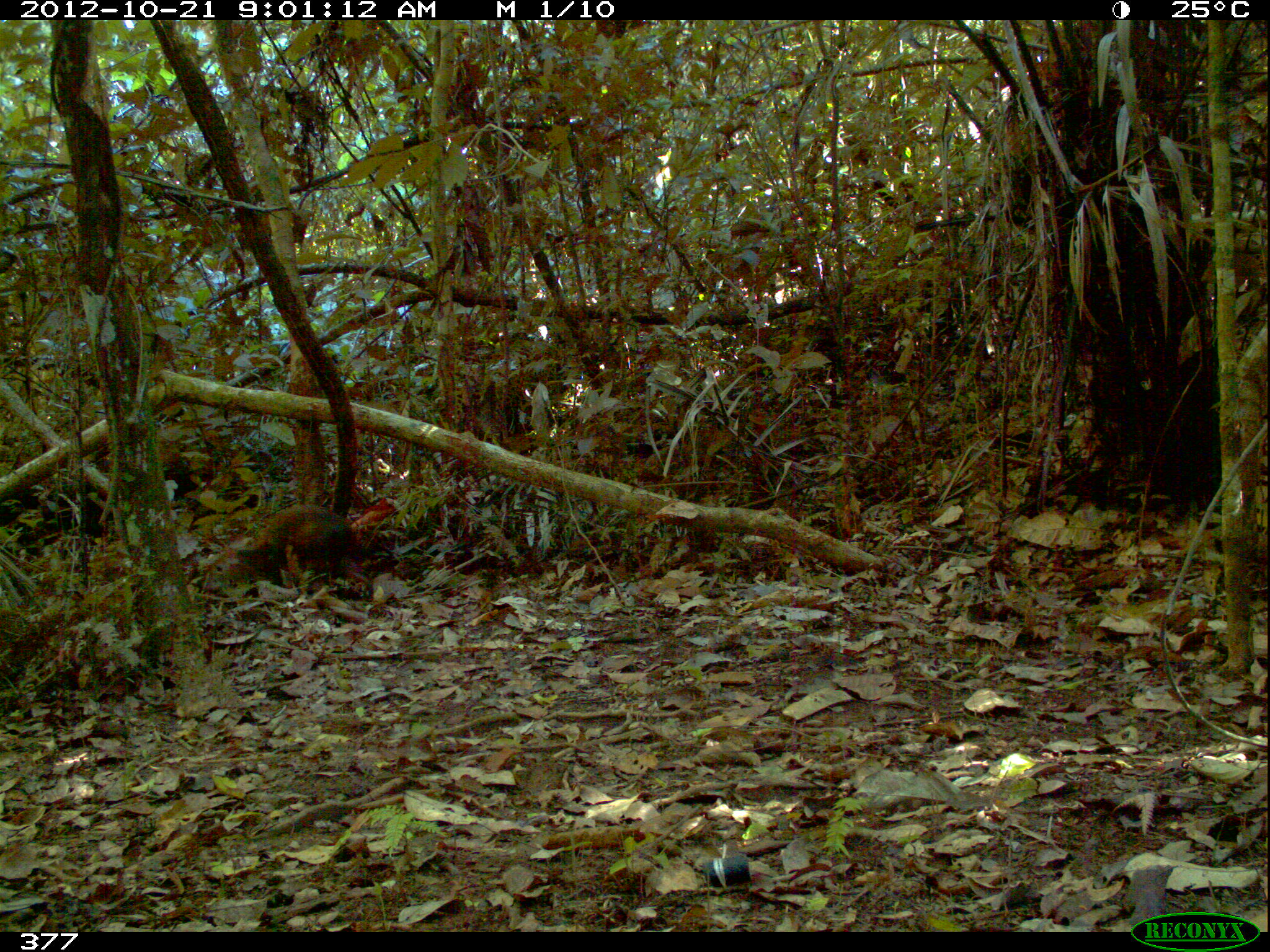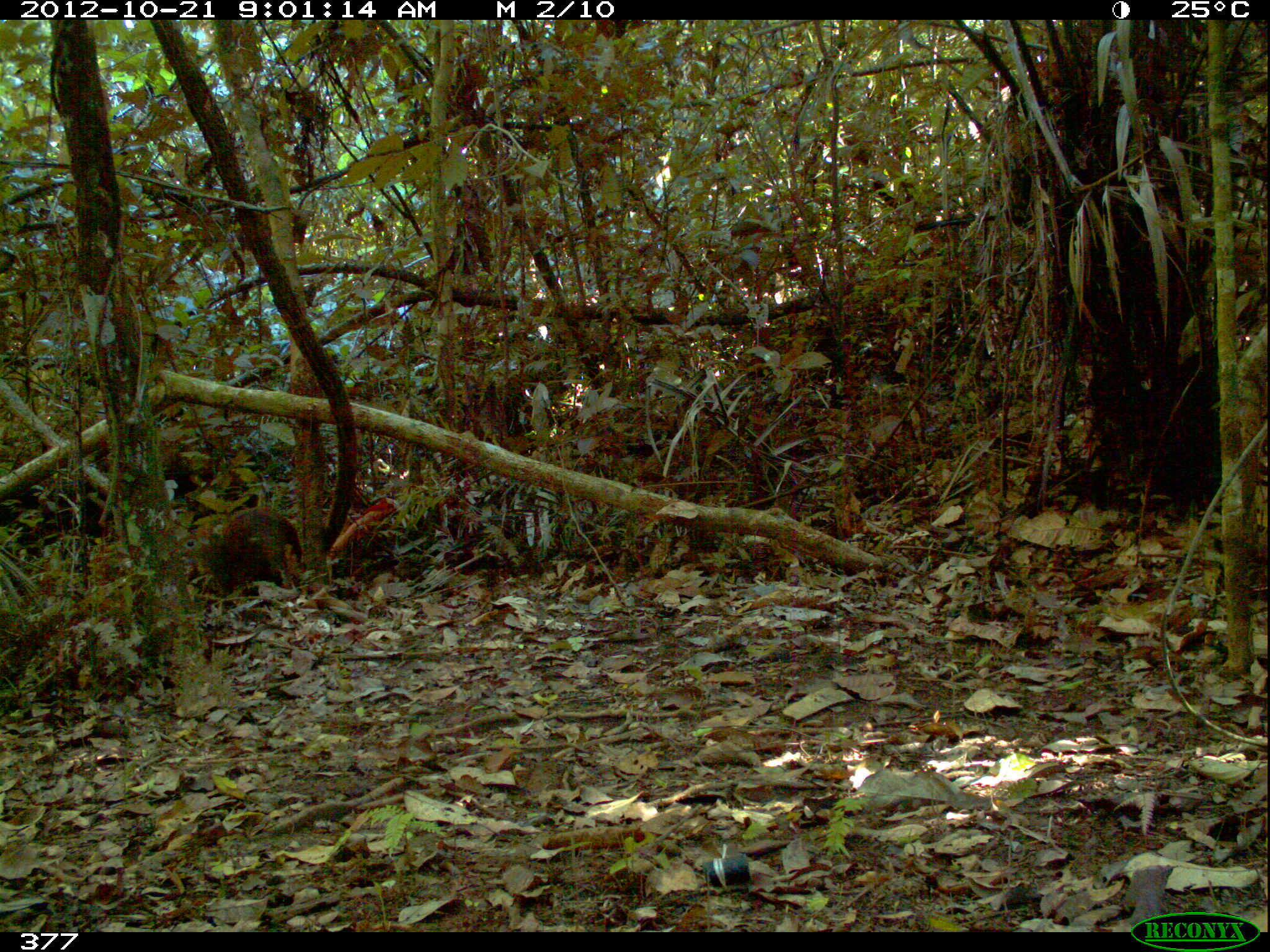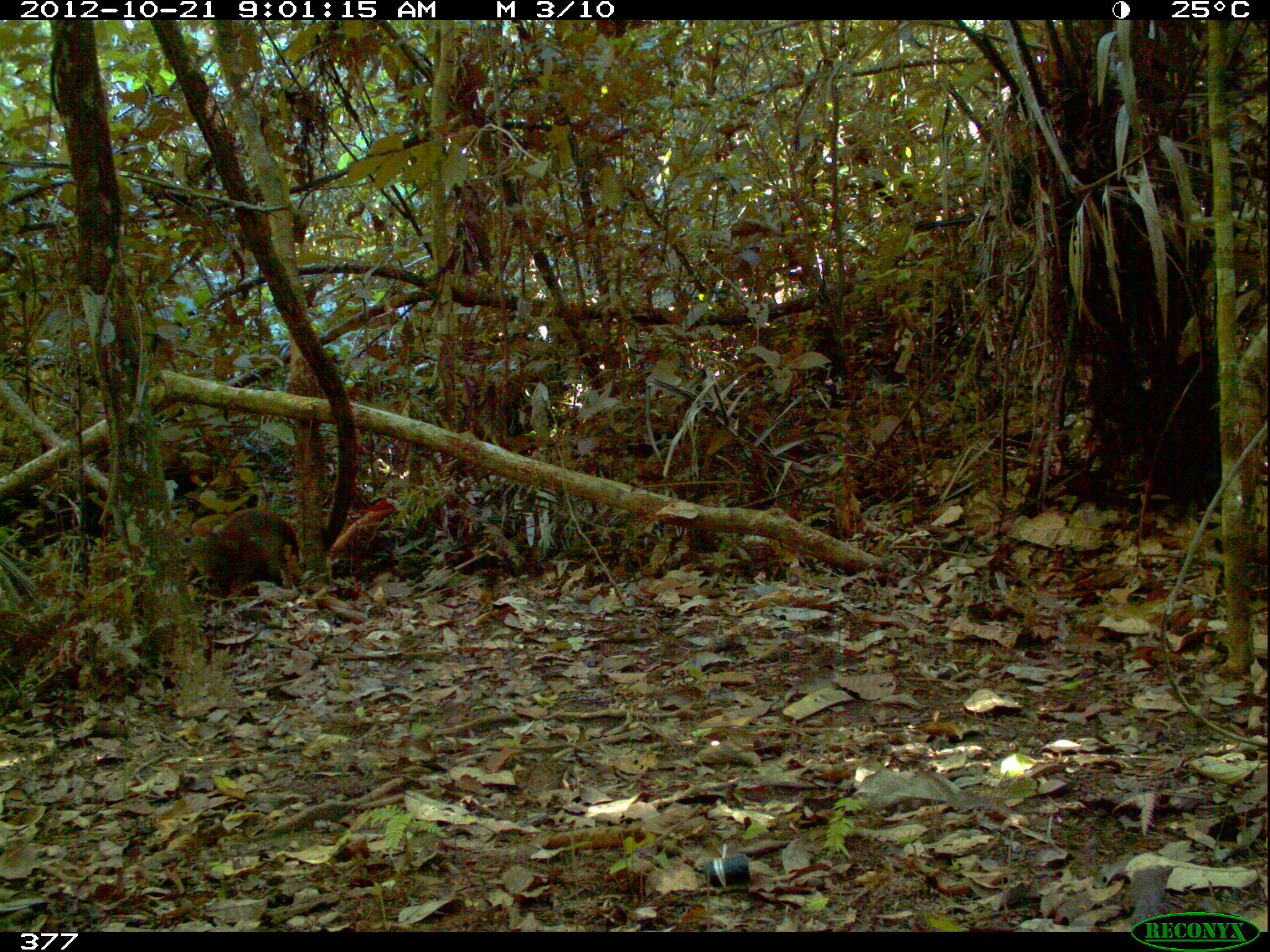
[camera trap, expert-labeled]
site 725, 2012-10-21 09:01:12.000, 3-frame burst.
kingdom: Animalia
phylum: Chordata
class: Mammalia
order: Rodentia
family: Dasyproctidae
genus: Dasyprocta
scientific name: Dasyprocta punctata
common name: central american agouti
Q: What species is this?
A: Dasyprocta punctata (central american agouti).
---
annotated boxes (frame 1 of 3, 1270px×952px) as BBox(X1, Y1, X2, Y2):
dasyprocta punctata: BBox(200, 503, 355, 595)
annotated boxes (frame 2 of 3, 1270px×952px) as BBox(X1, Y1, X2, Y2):
dasyprocta punctata: BBox(168, 508, 303, 607)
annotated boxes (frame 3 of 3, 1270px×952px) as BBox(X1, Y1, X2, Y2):
dasyprocta punctata: BBox(174, 509, 300, 608)